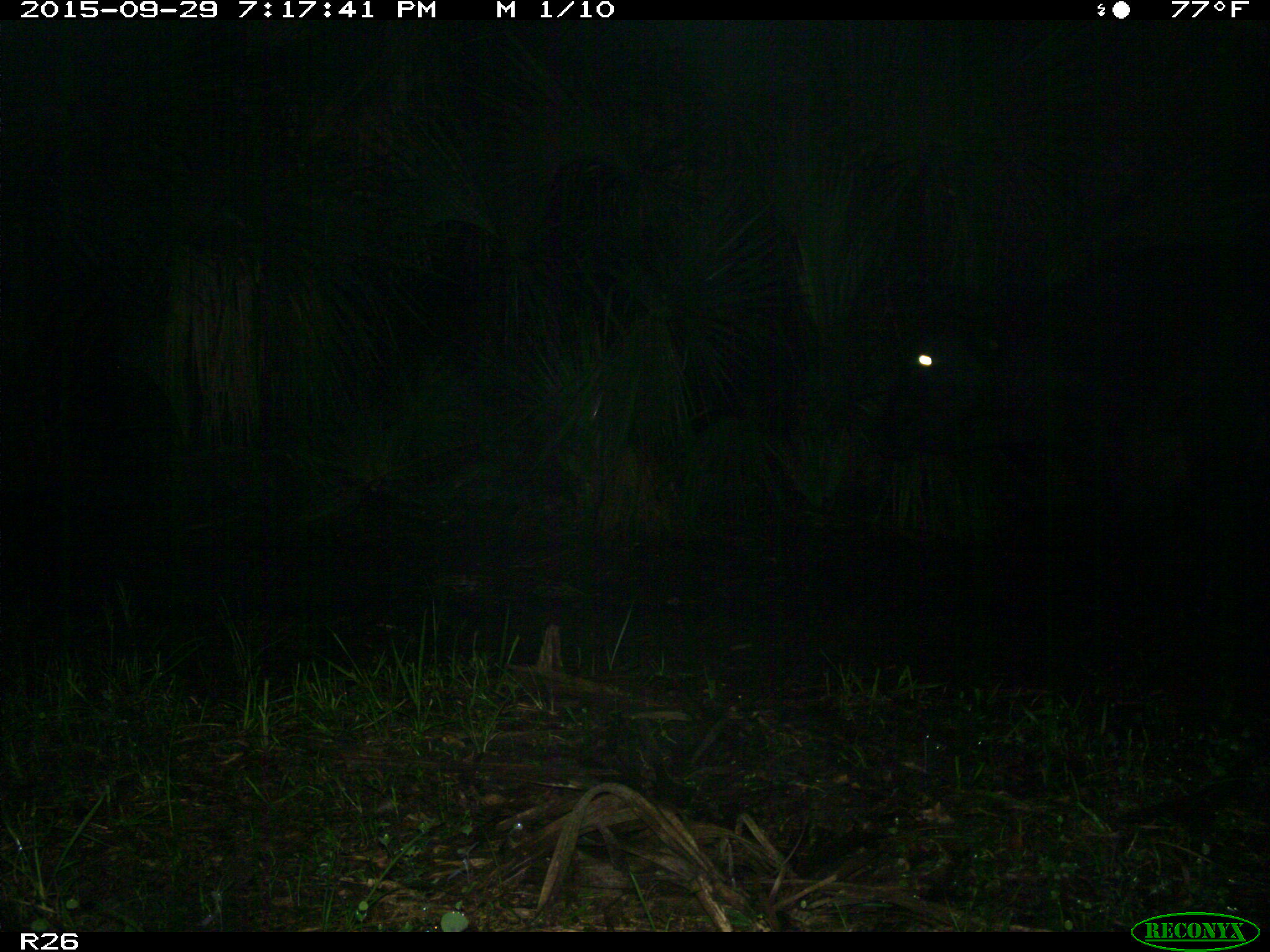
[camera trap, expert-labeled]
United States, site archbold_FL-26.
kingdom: Animalia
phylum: Chordata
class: Mammalia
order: Artiodactyla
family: Bovidae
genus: Bos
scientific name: Bos taurus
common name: domestic cow